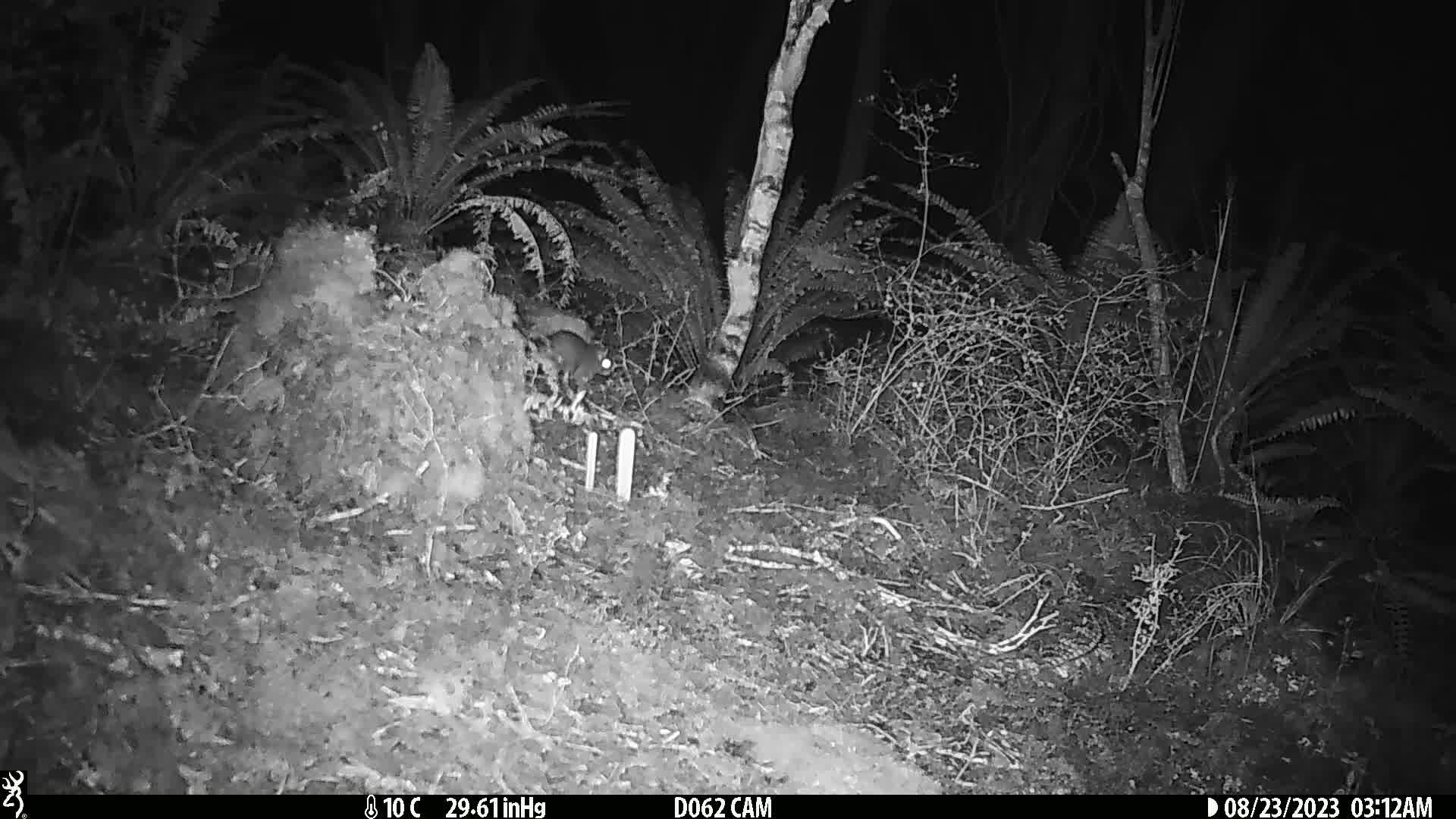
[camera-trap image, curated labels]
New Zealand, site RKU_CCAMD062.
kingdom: Animalia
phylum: Chordata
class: Mammalia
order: Rodentia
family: Muridae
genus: Rattus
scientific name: Rattus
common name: rat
Rat (Rattus).